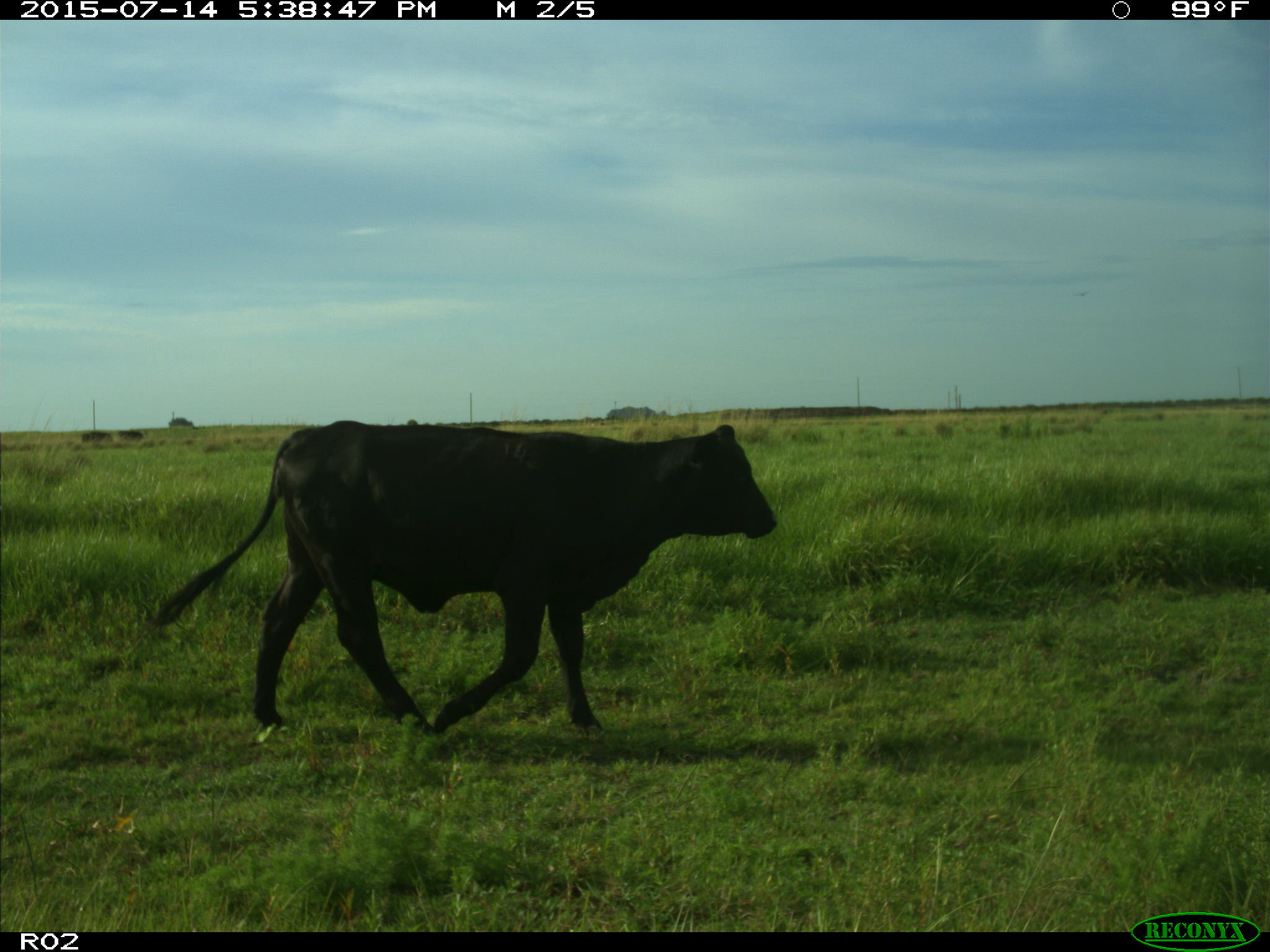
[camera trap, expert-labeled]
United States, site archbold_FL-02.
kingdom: Animalia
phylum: Chordata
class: Mammalia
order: Artiodactyla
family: Bovidae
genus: Bos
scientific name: Bos taurus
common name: domestic cow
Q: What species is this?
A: Bos taurus (domestic cow).